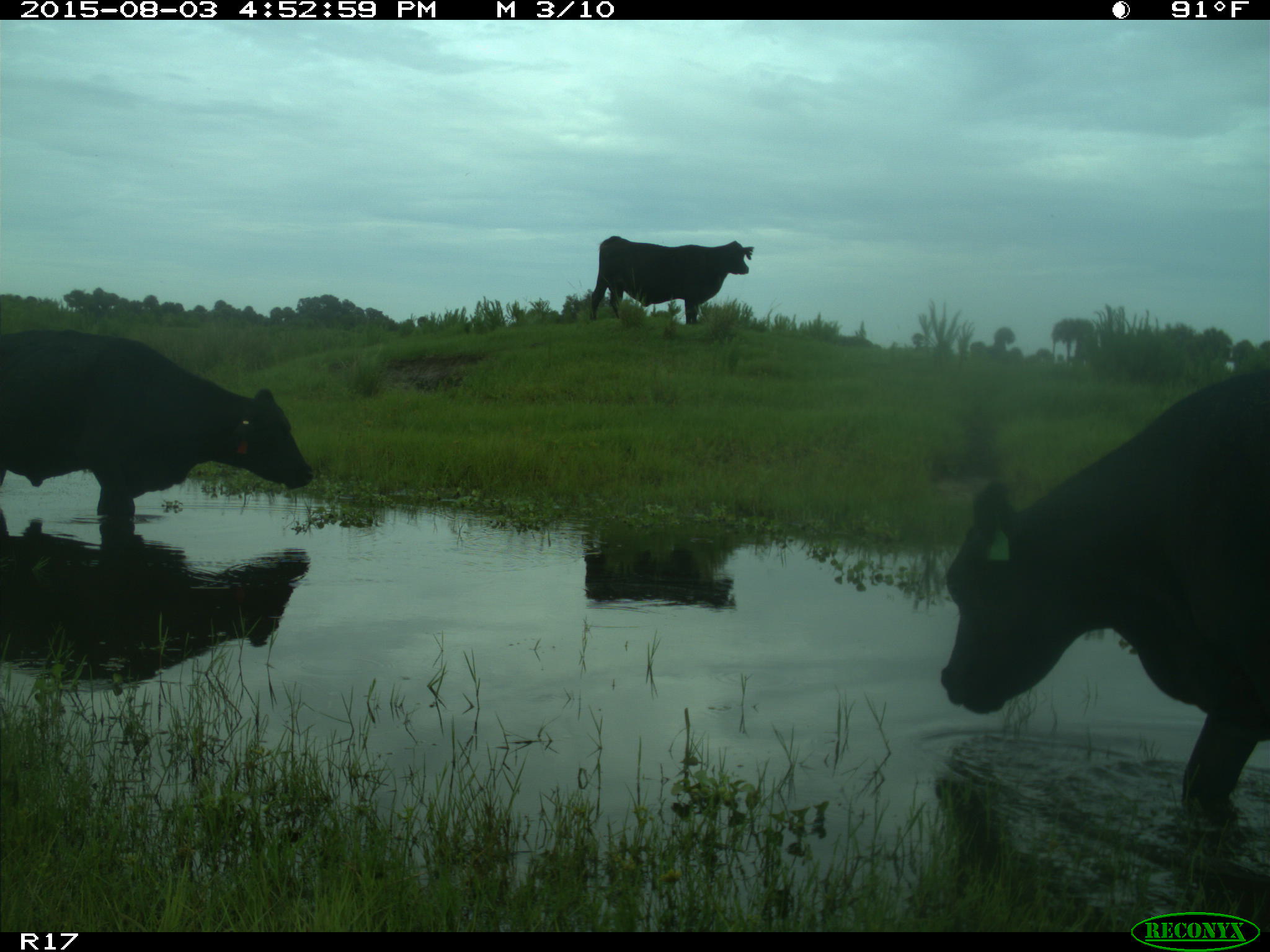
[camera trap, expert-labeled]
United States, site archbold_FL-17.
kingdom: Animalia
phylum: Chordata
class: Mammalia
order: Artiodactyla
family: Bovidae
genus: Bos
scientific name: Bos taurus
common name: domestic cow